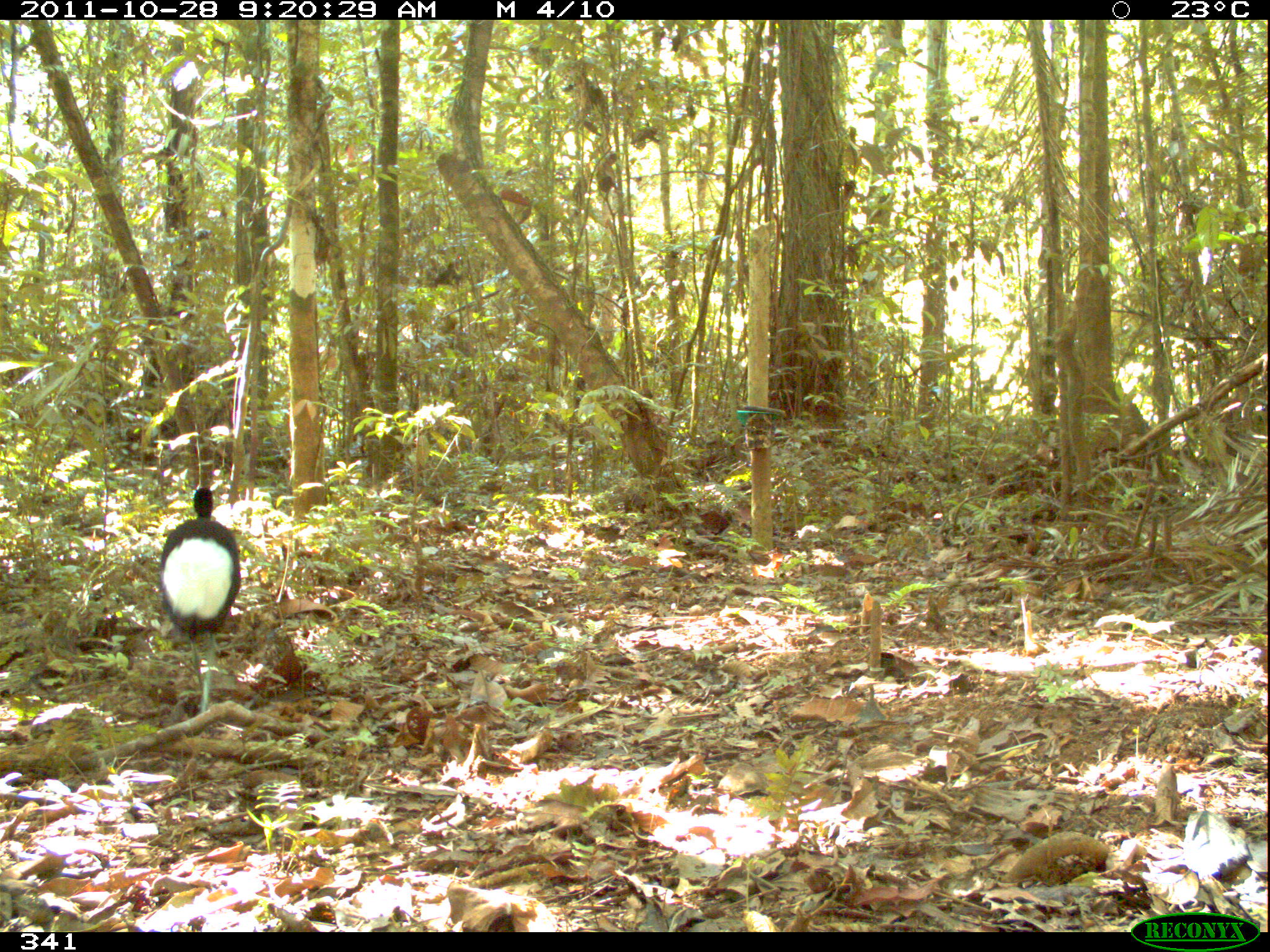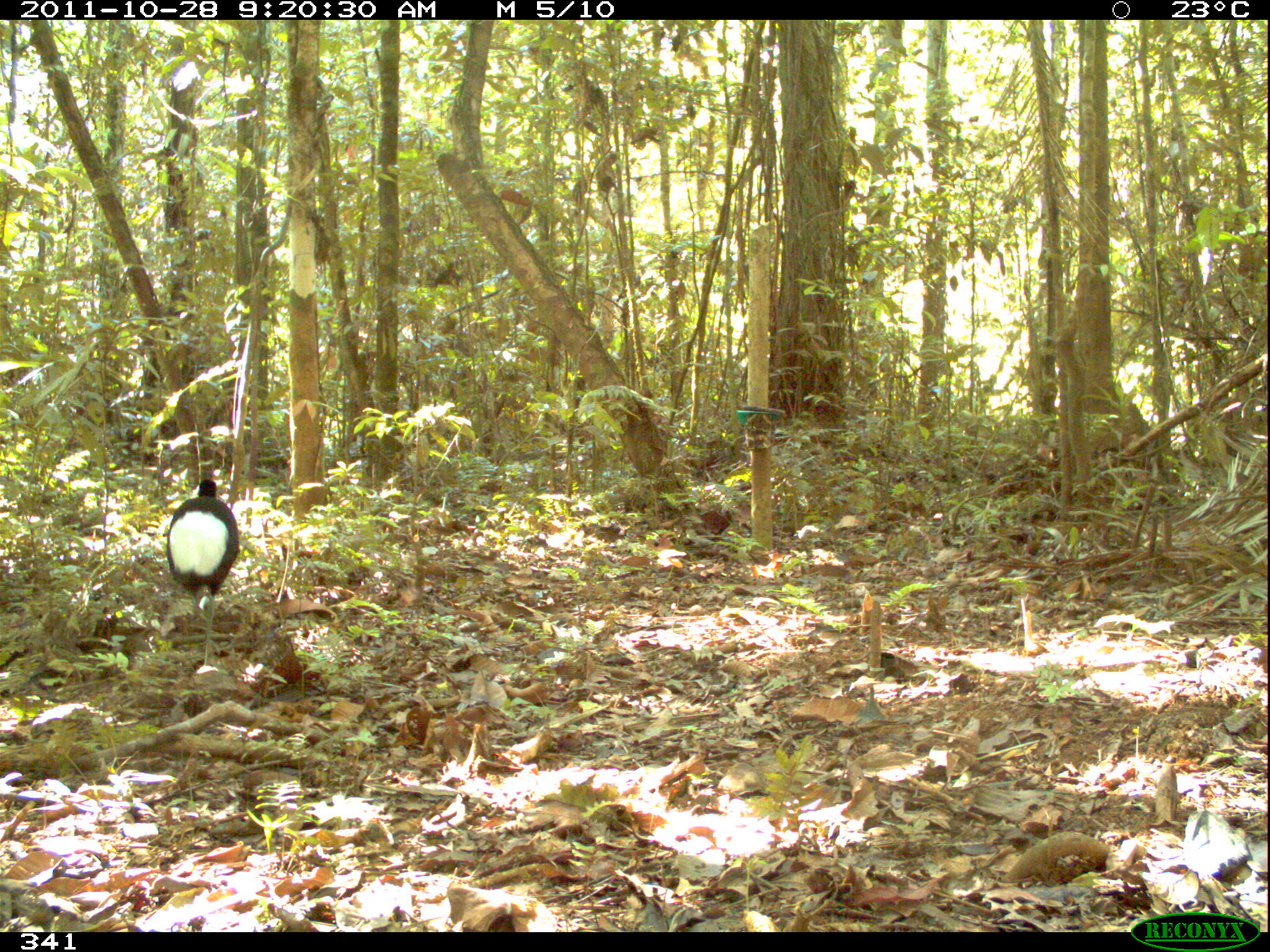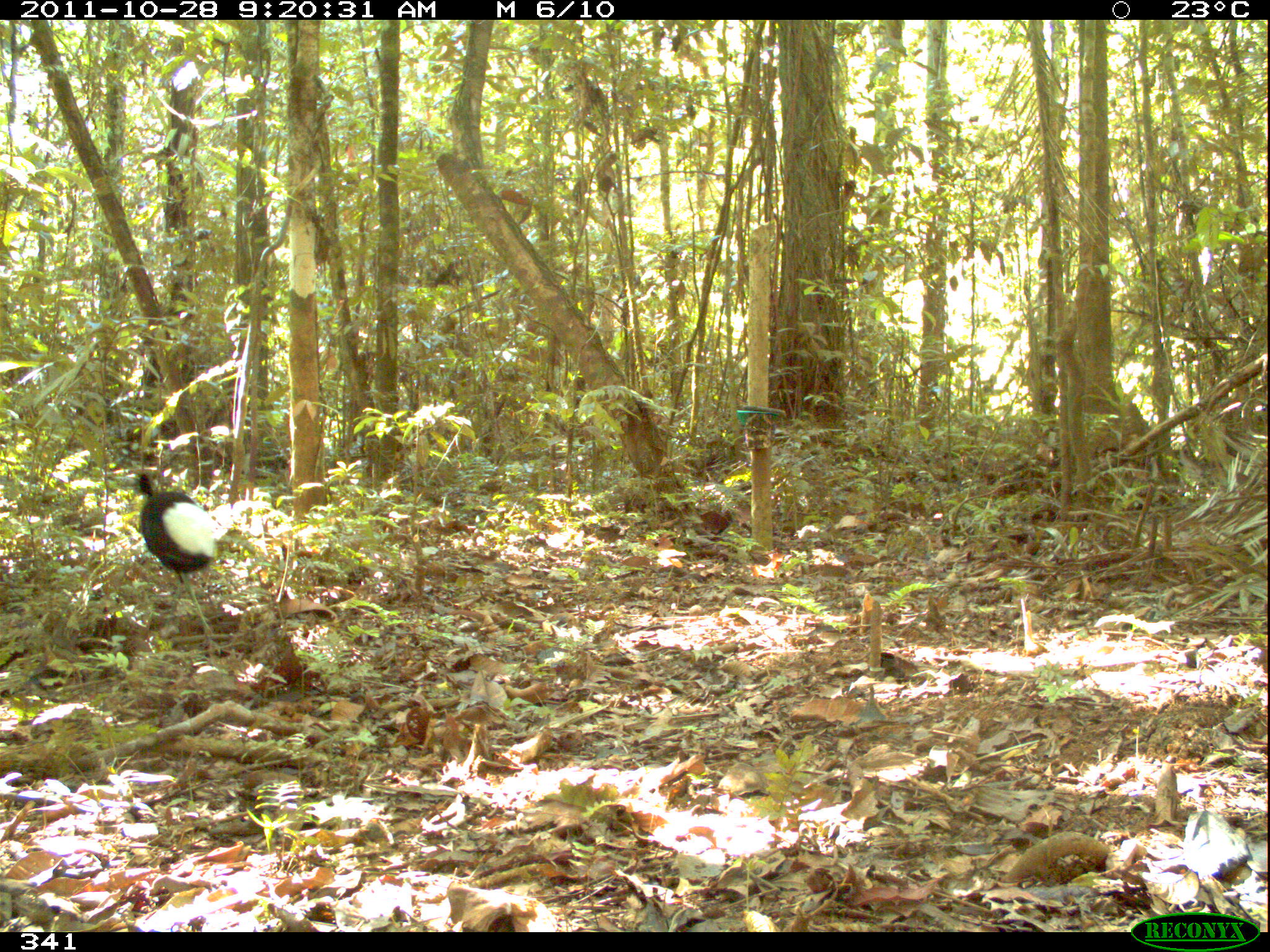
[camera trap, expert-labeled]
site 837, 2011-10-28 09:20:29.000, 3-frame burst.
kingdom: Animalia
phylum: Chordata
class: Aves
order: Gruiformes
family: Psophiidae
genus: Psophia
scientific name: Psophia leucoptera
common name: pale-winged trumpeter